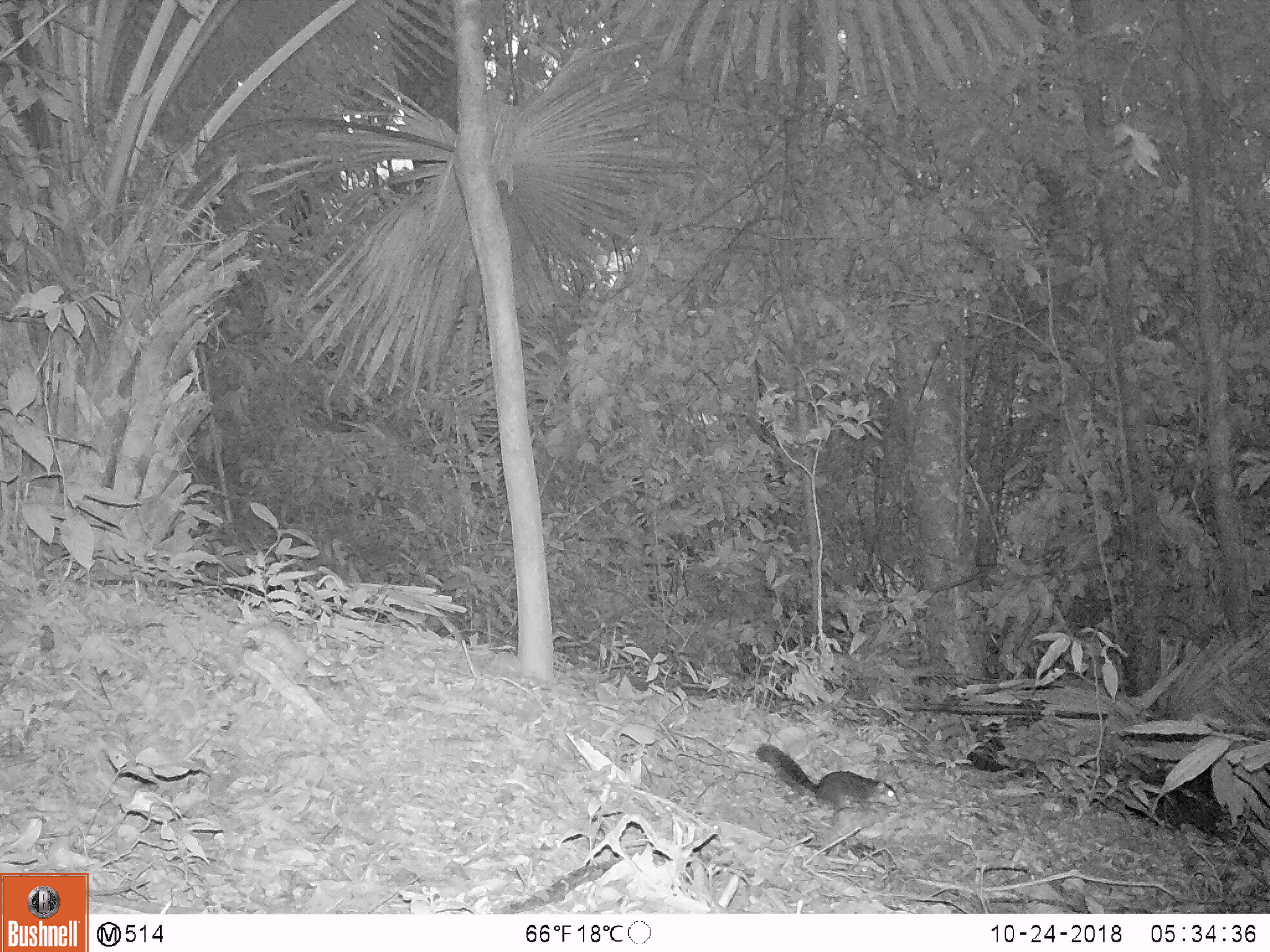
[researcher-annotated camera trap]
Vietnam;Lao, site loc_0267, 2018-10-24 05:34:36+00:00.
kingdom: Animalia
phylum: Chordata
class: Mammalia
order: Rodentia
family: Sciuridae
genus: Dremomys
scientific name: Dremomys rufigenis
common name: red-cheeked squirrel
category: red cheeked squirrel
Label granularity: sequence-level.